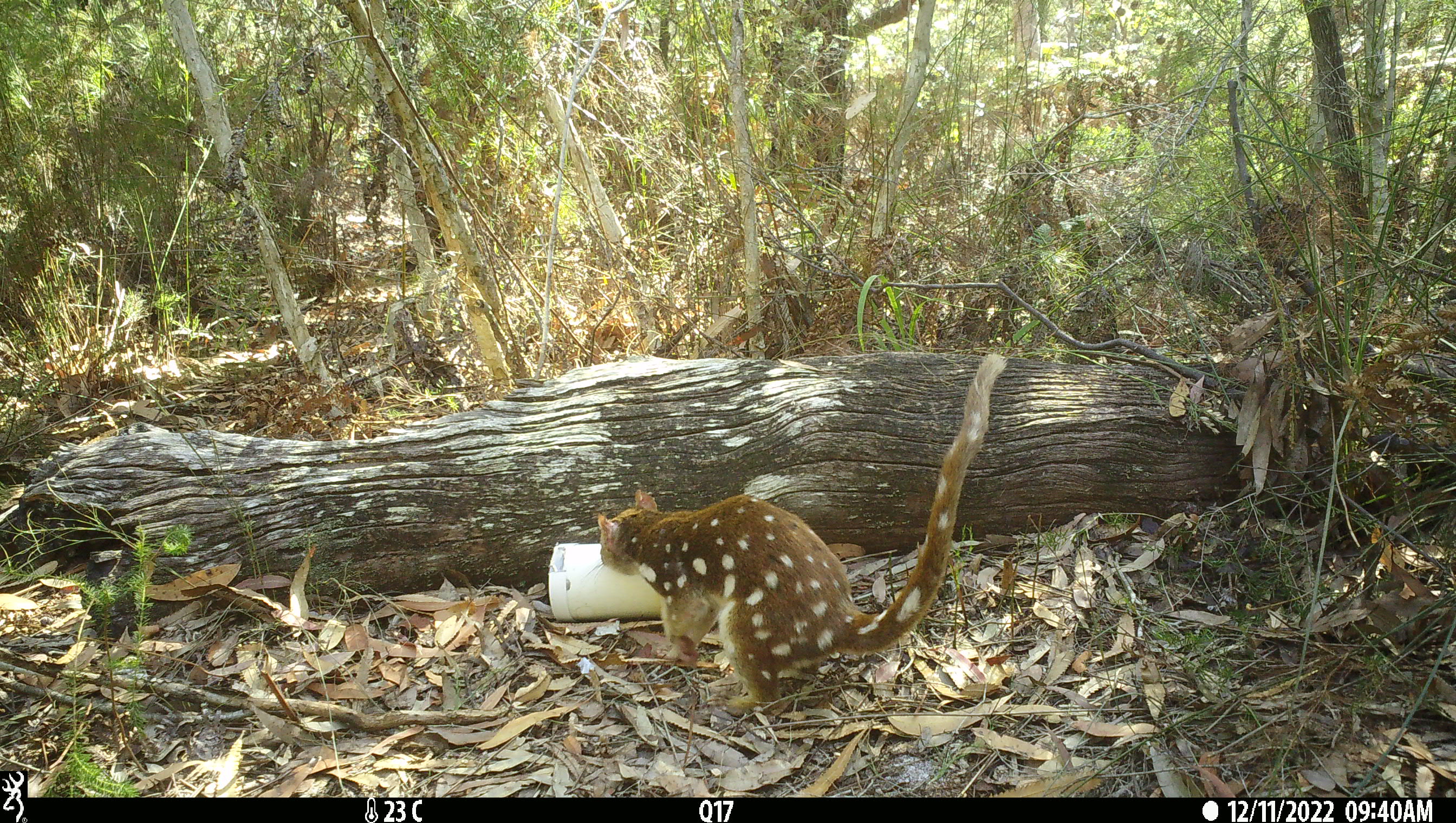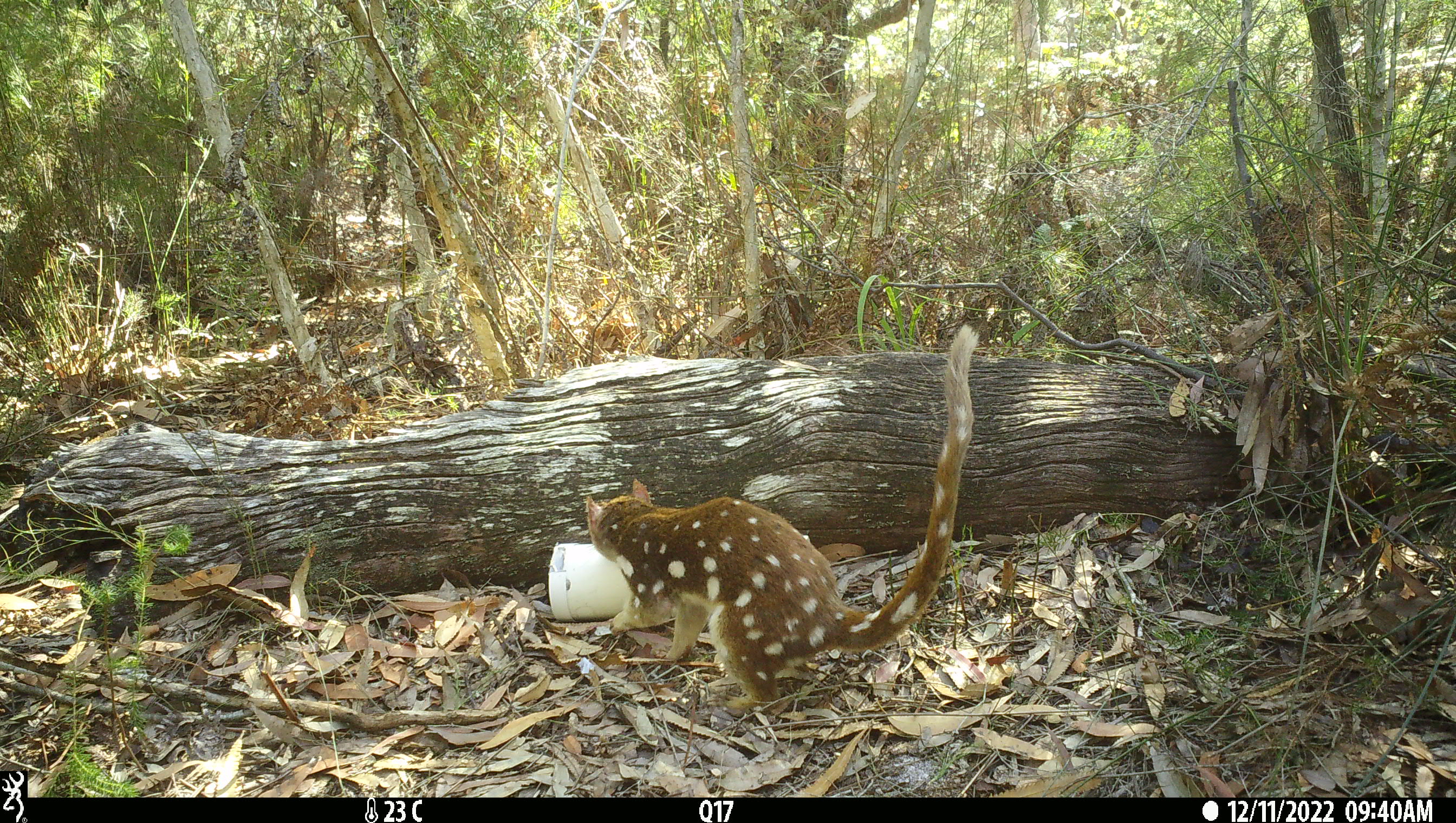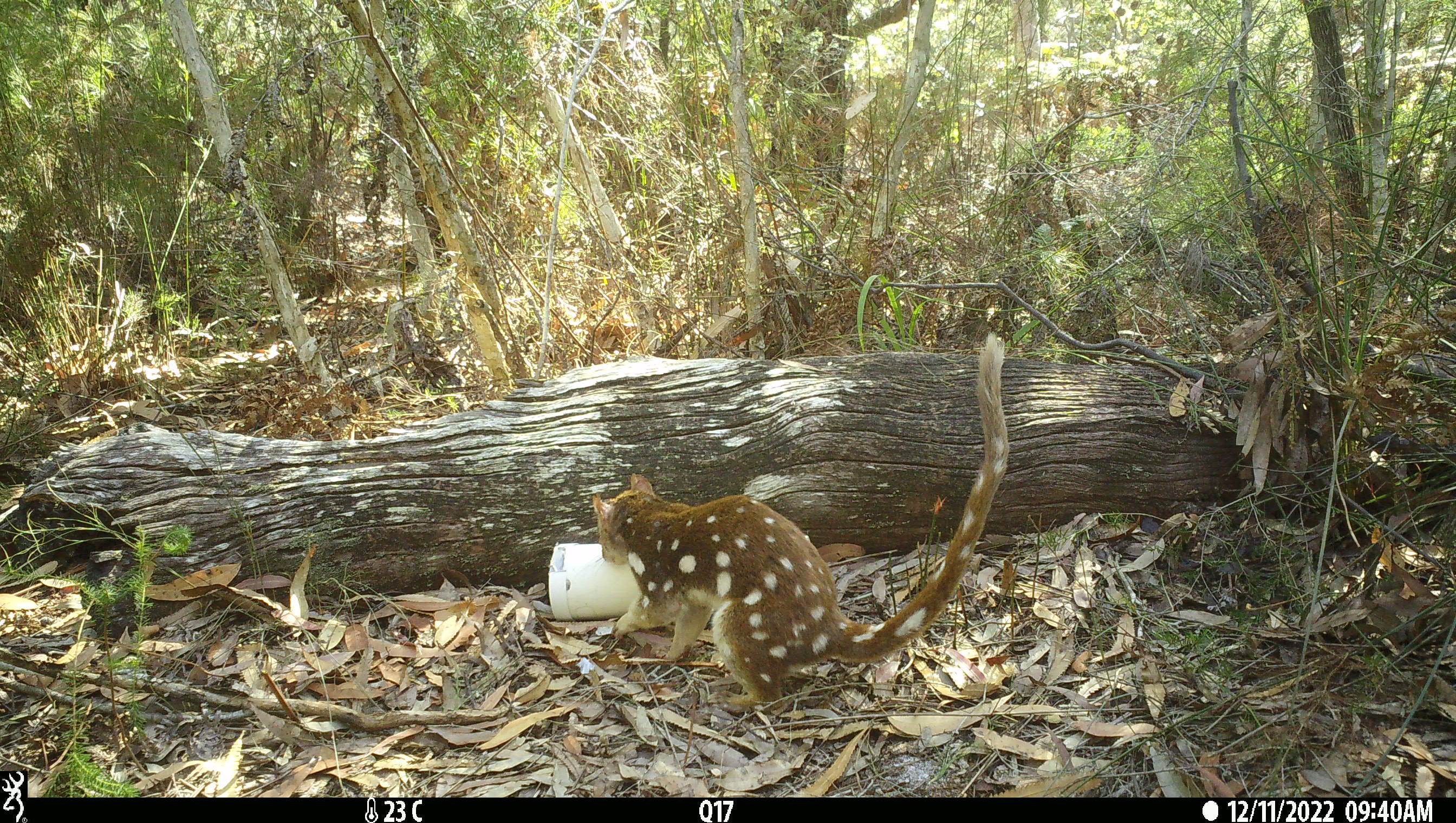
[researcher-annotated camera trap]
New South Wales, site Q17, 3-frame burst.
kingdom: Animalia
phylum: Chordata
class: Mammalia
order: Dasyuromorphia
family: Dasyuridae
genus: Dasyurus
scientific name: Dasyurus maculatus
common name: spotted-tailed quoll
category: quoll